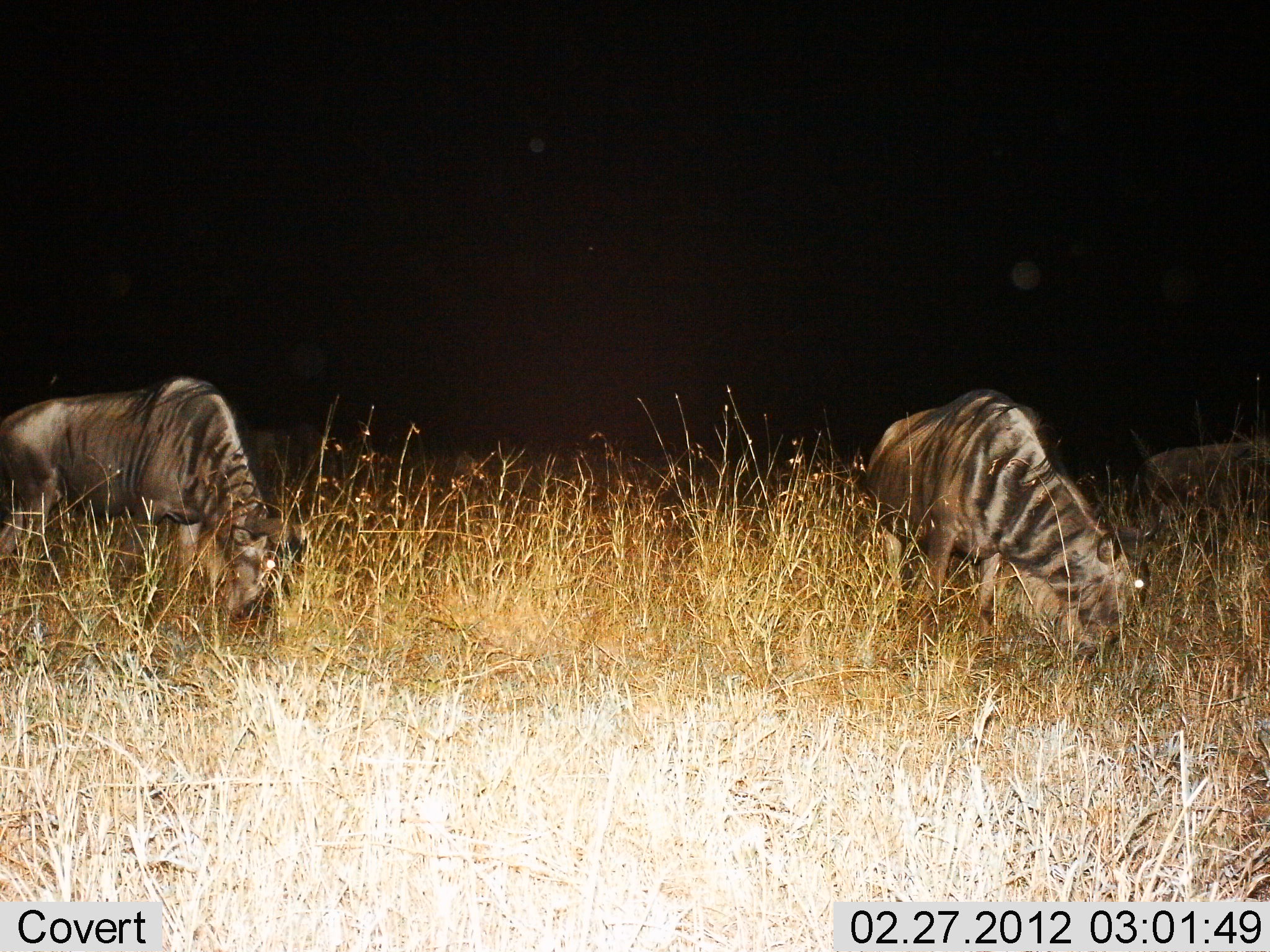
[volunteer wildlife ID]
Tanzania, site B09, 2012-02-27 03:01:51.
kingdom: Animalia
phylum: Chordata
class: Mammalia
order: Artiodactyla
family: Bovidae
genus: Connochaetes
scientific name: Connochaetes taurinus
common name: blue wildebeest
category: wildebeest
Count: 3.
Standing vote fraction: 18%.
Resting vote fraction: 0%.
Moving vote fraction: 9%.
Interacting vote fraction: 0%.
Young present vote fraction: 0%.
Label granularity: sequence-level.